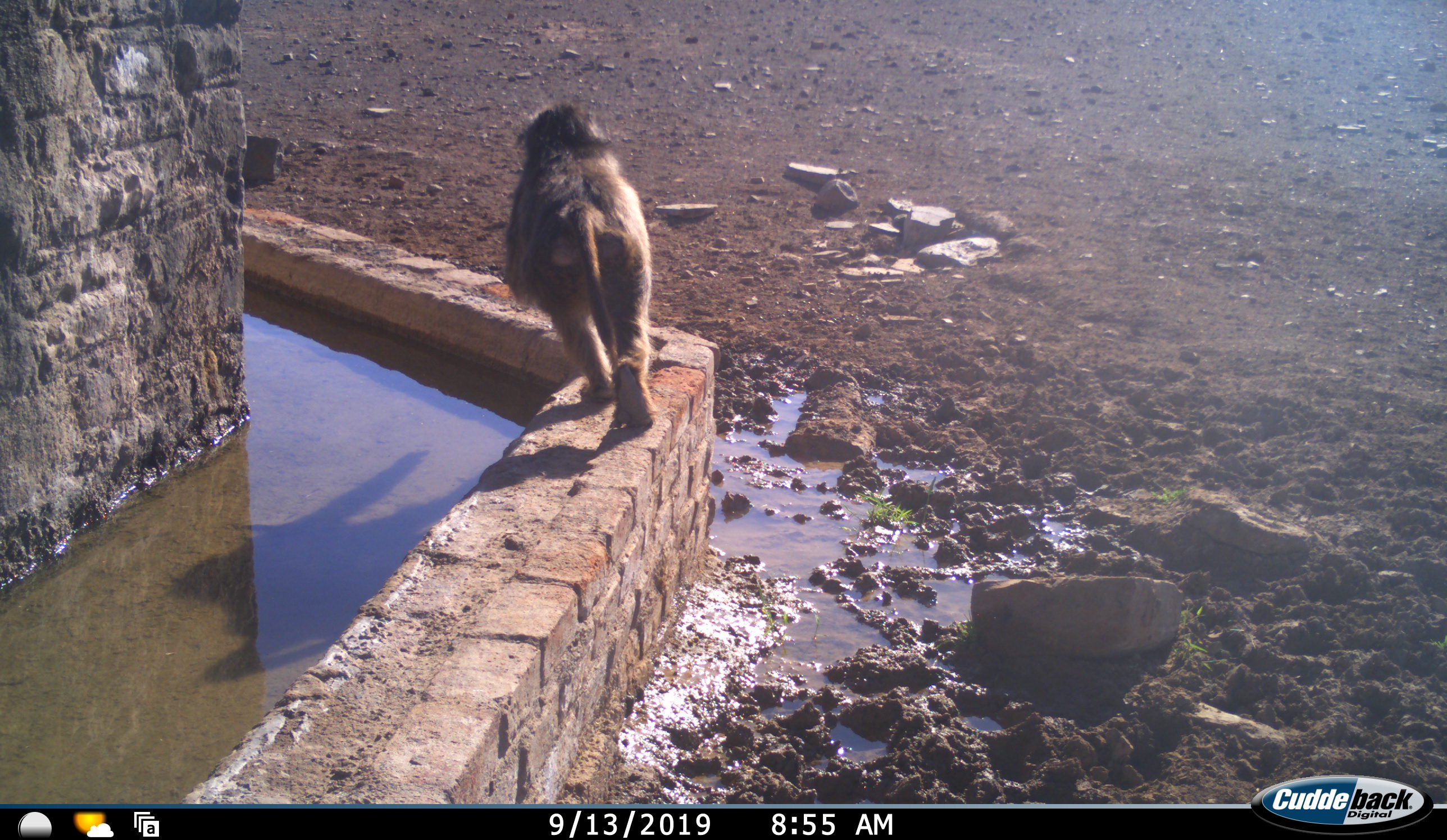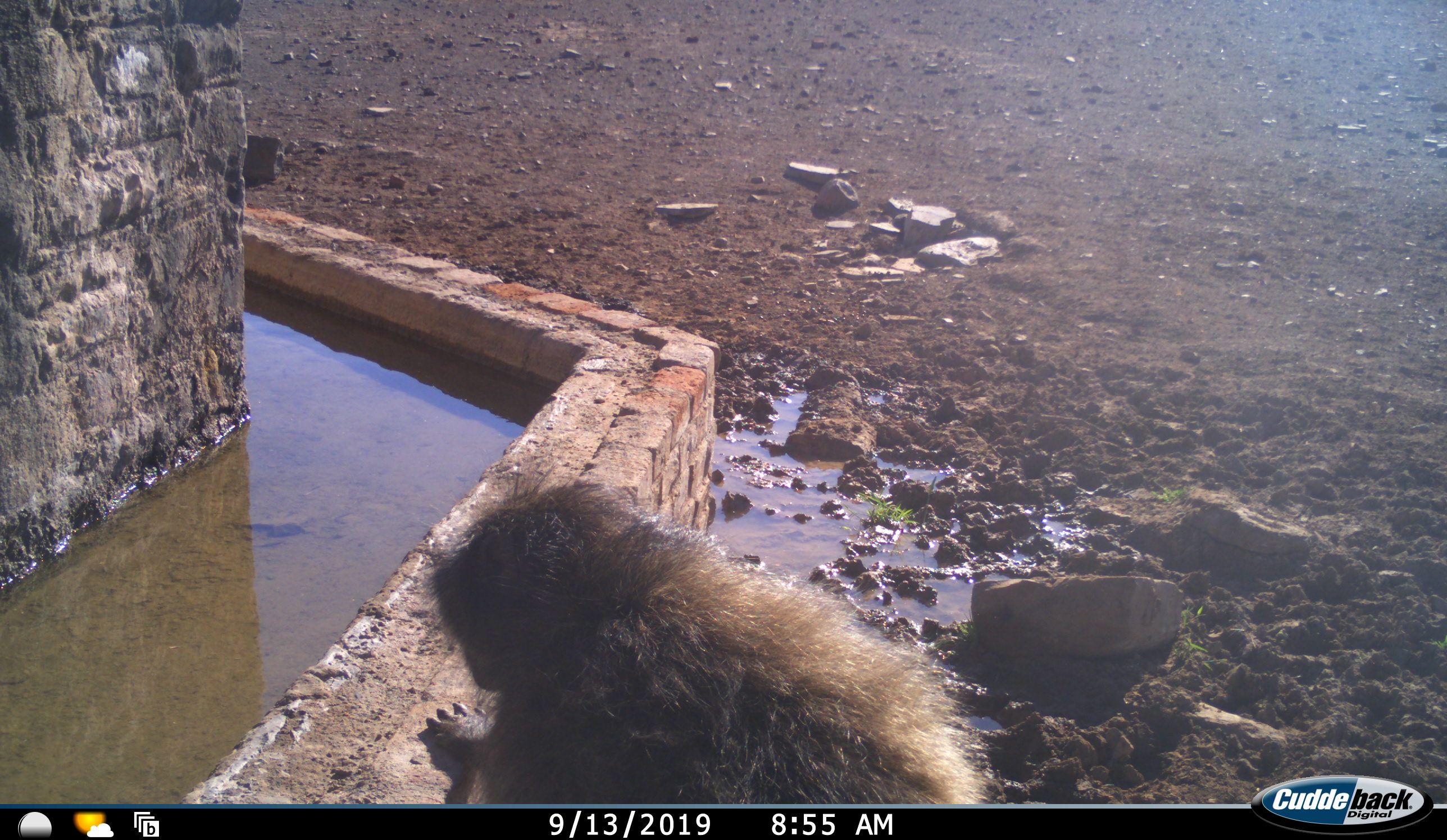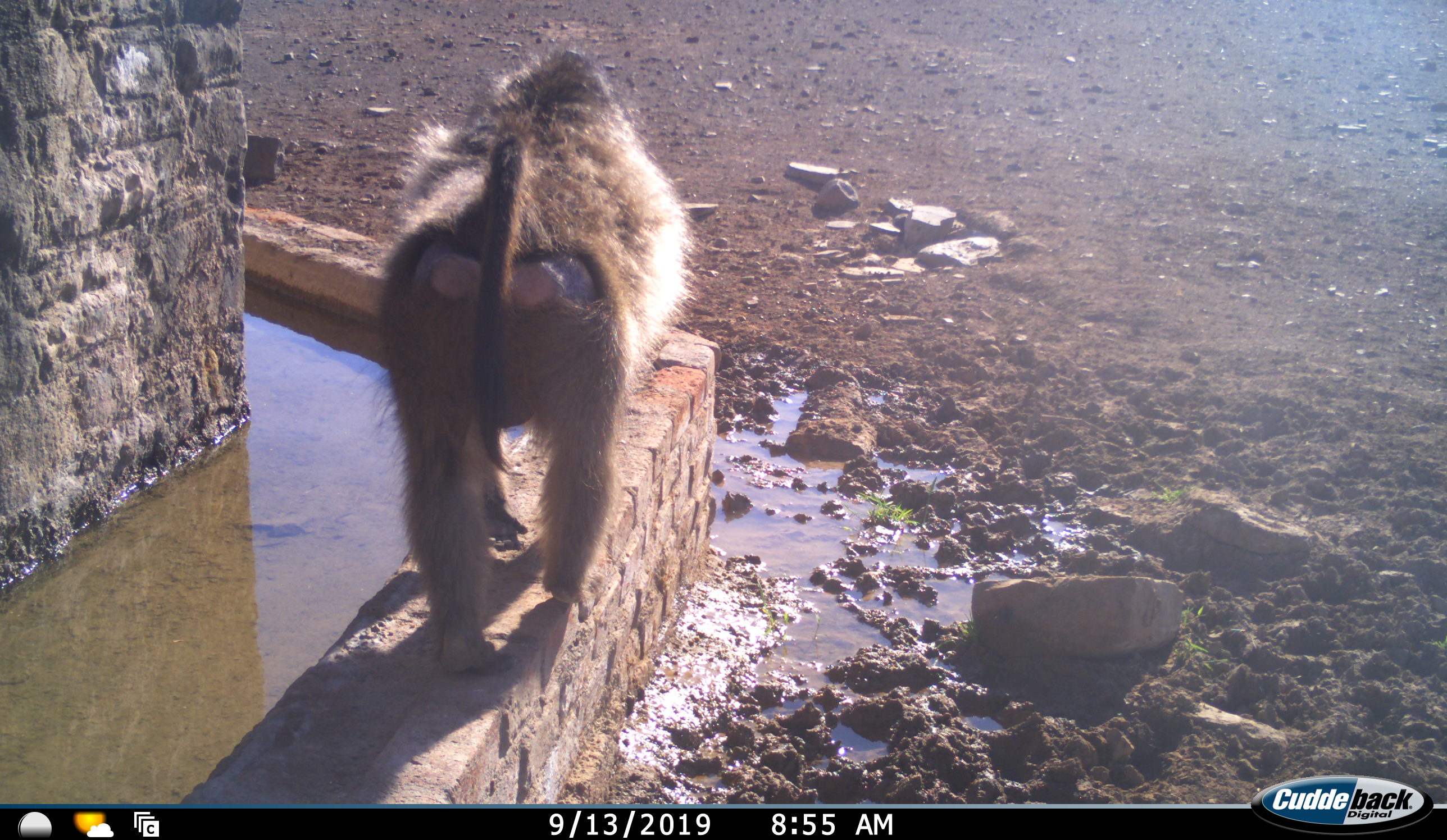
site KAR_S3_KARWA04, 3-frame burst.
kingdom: Animalia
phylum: Chordata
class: Mammalia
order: Primates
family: Cercopithecidae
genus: Papio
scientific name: Papio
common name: baboon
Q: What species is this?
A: Baboon (Papio).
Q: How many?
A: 1.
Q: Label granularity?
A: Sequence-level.